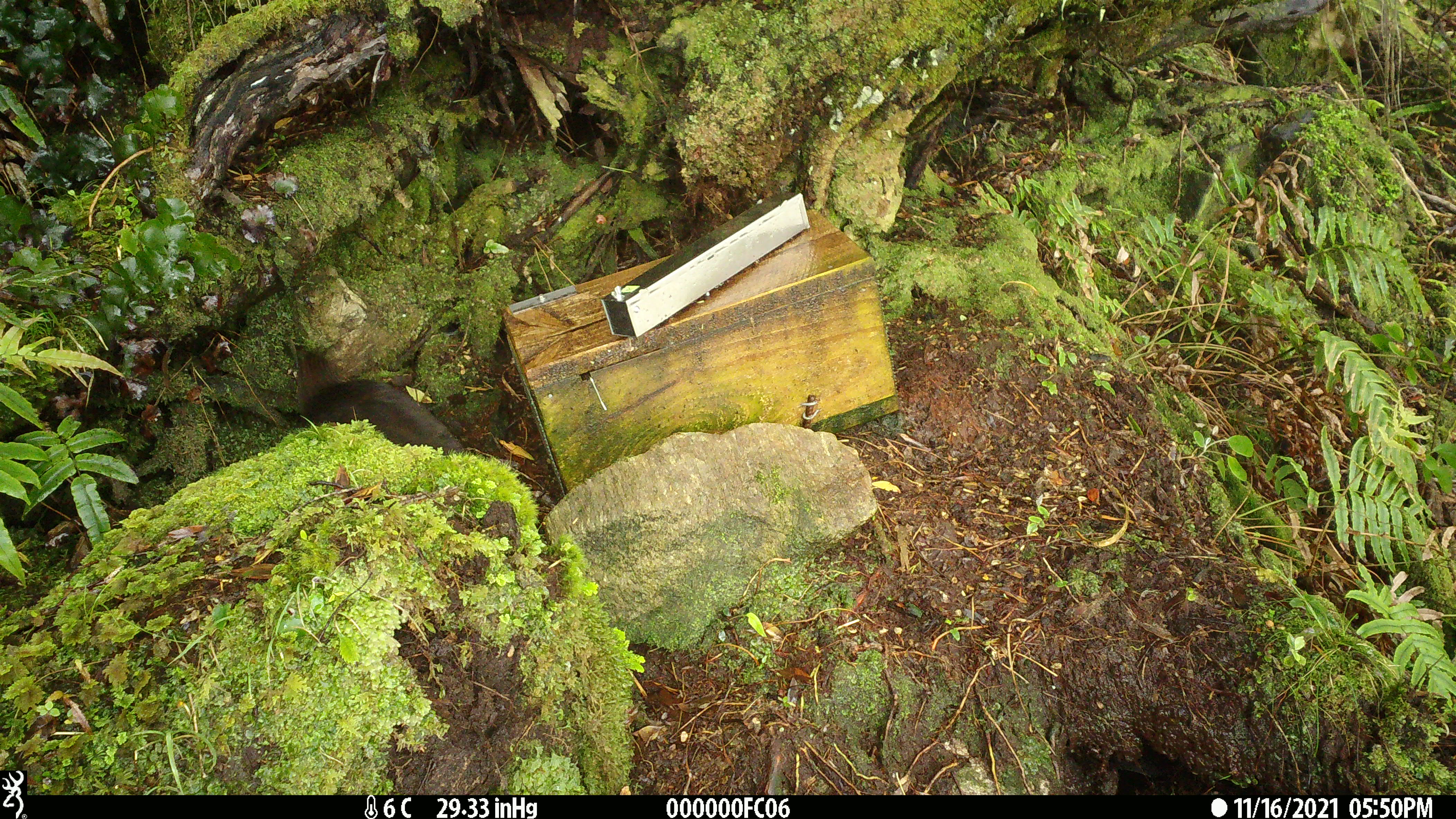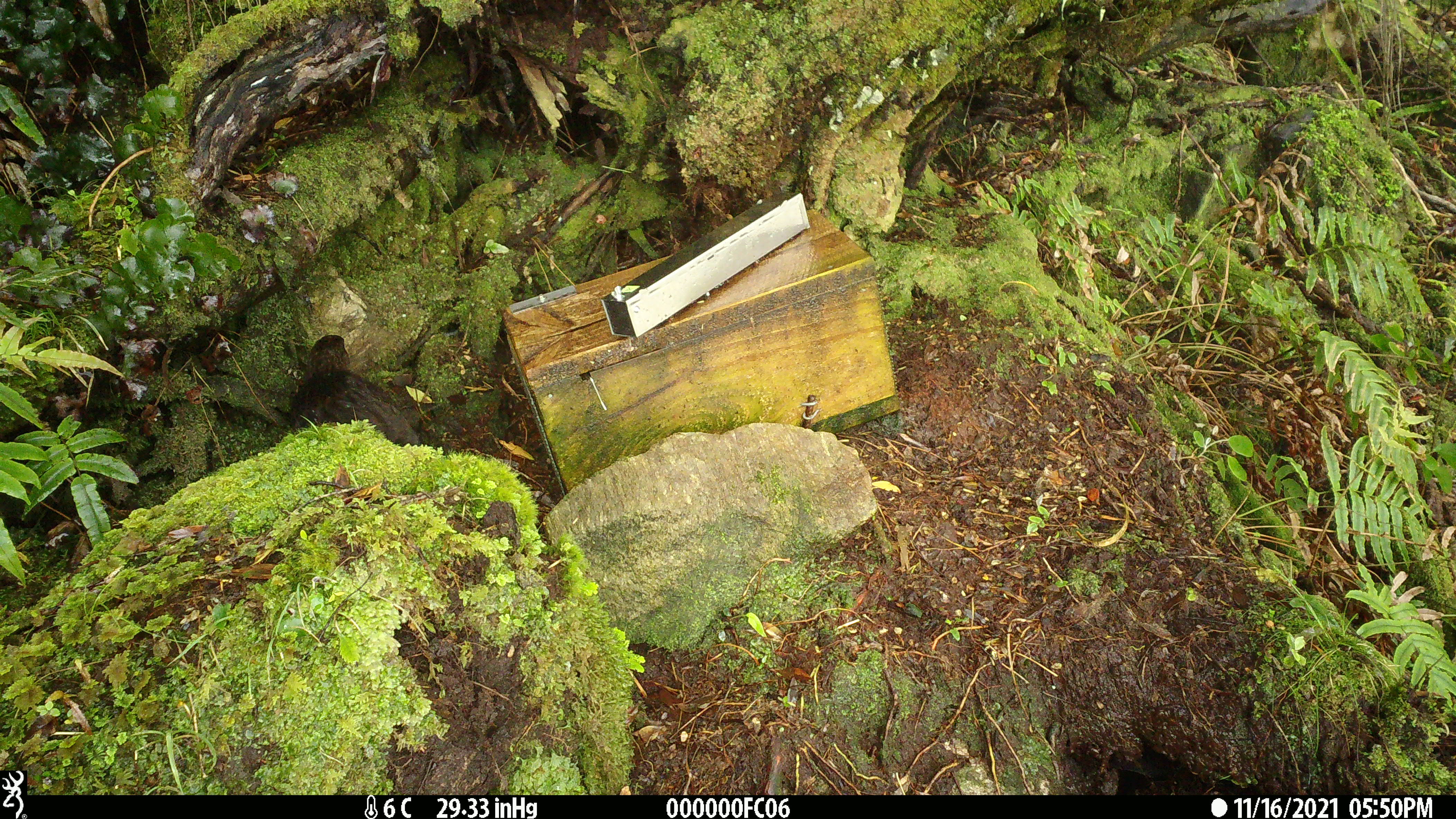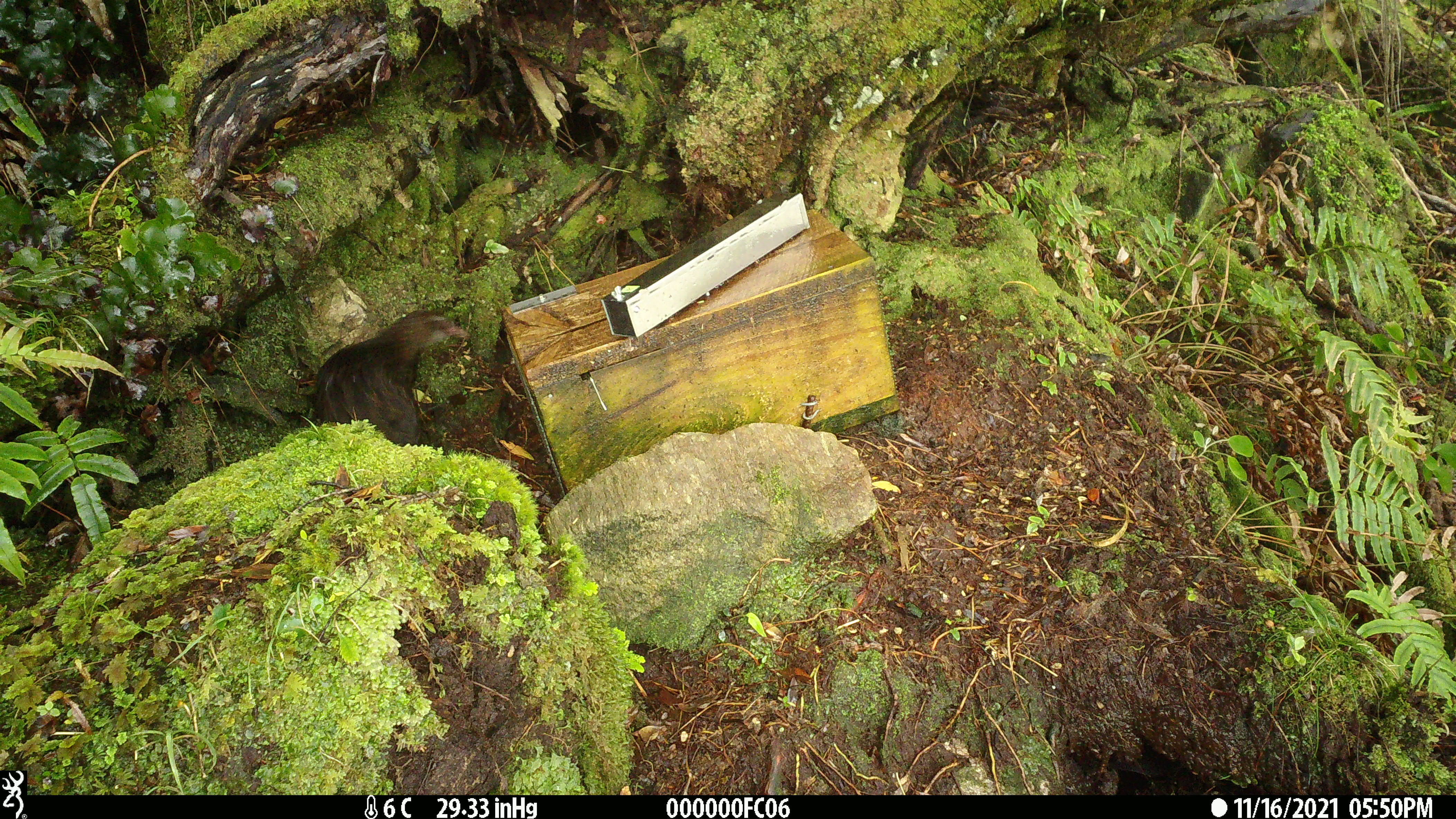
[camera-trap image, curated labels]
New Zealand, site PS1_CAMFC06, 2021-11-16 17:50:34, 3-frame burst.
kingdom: Animalia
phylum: Chordata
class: Aves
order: Gruiformes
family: Rallidae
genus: Gallirallus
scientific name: Gallirallus australis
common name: weka